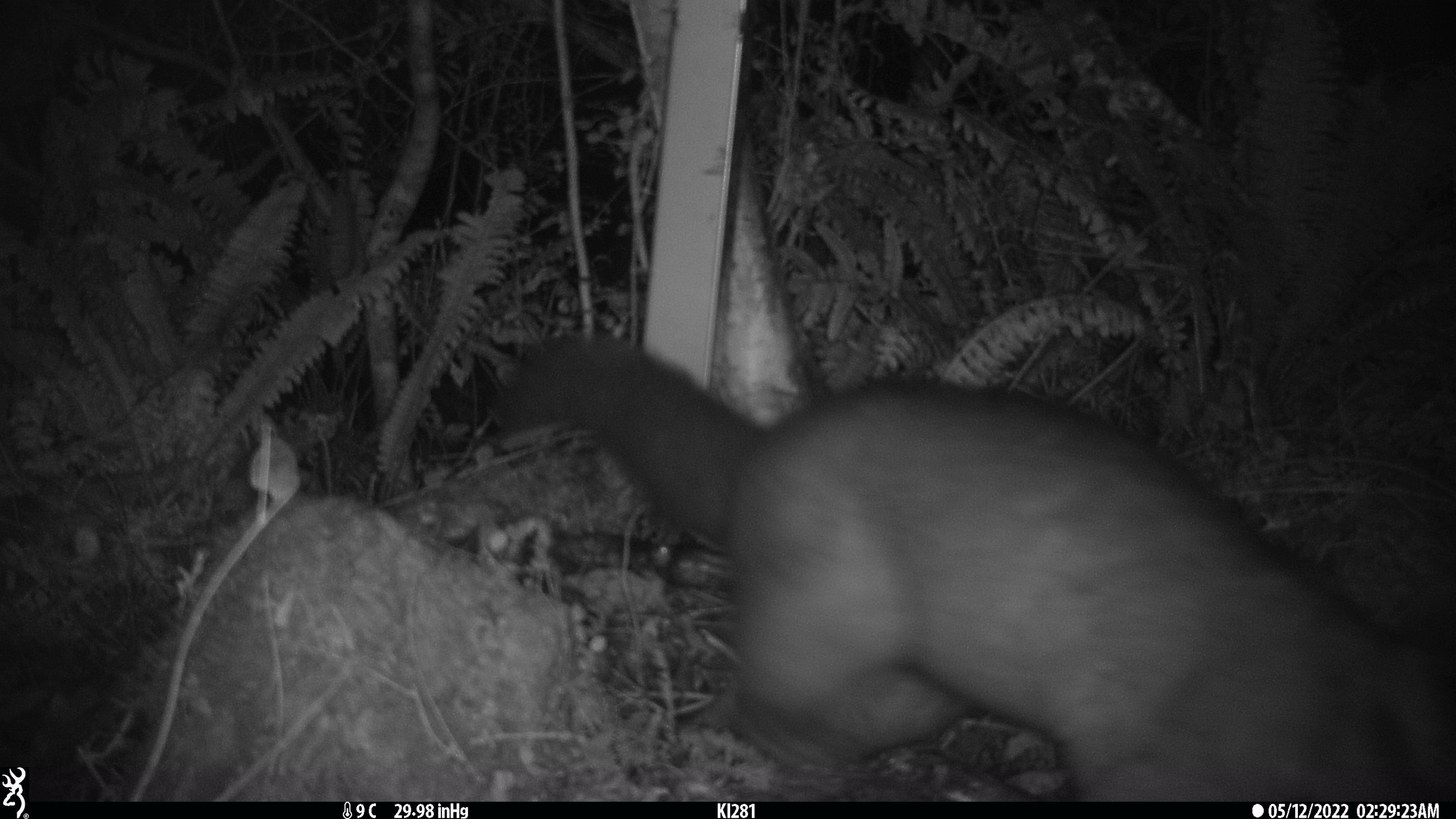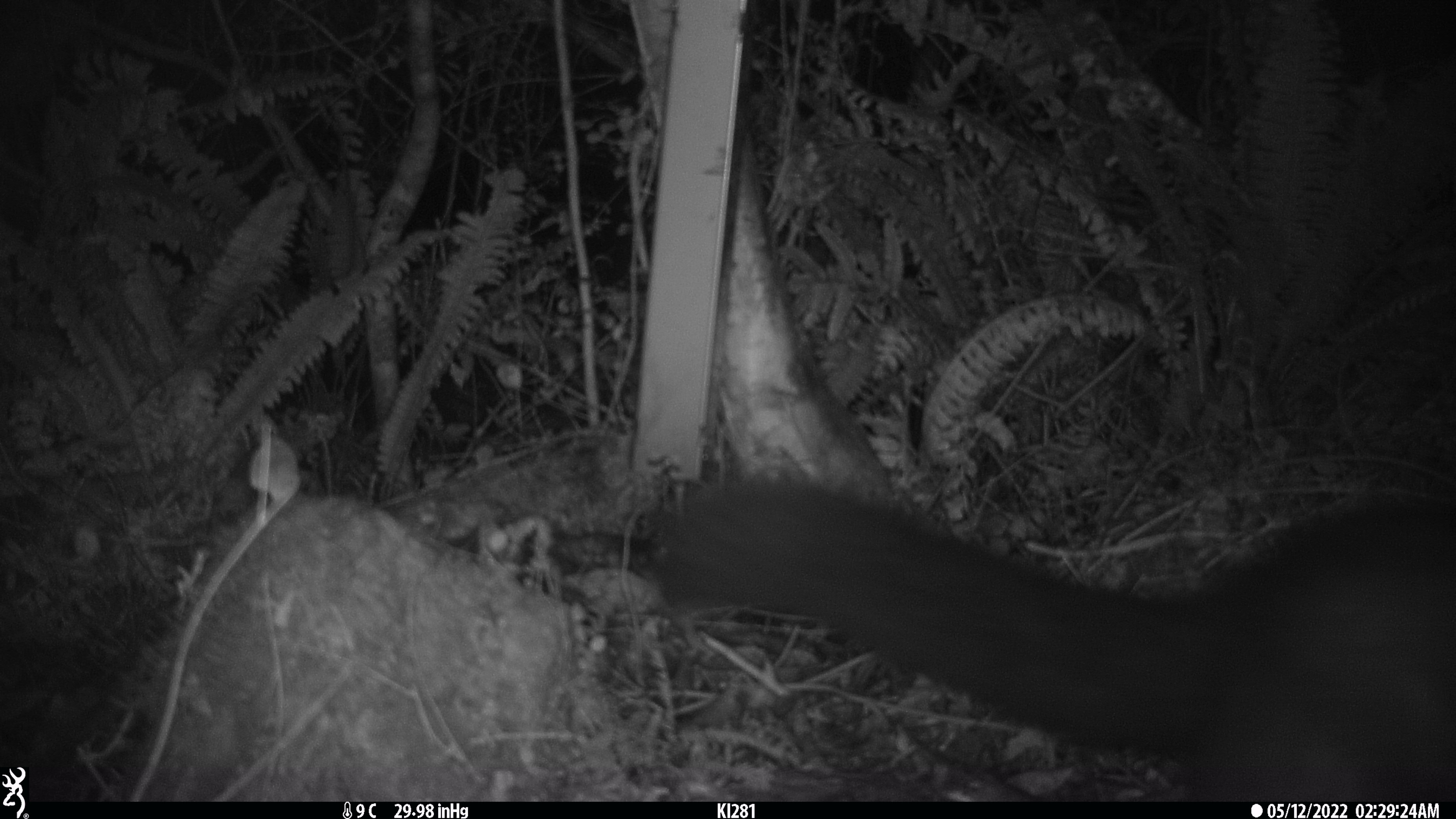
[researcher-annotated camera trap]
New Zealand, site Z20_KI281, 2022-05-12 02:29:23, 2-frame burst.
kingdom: Animalia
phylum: Chordata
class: Mammalia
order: Diprotodontia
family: Phalangeridae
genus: Trichosurus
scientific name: Trichosurus vulpecula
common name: common brushtail possum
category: possum